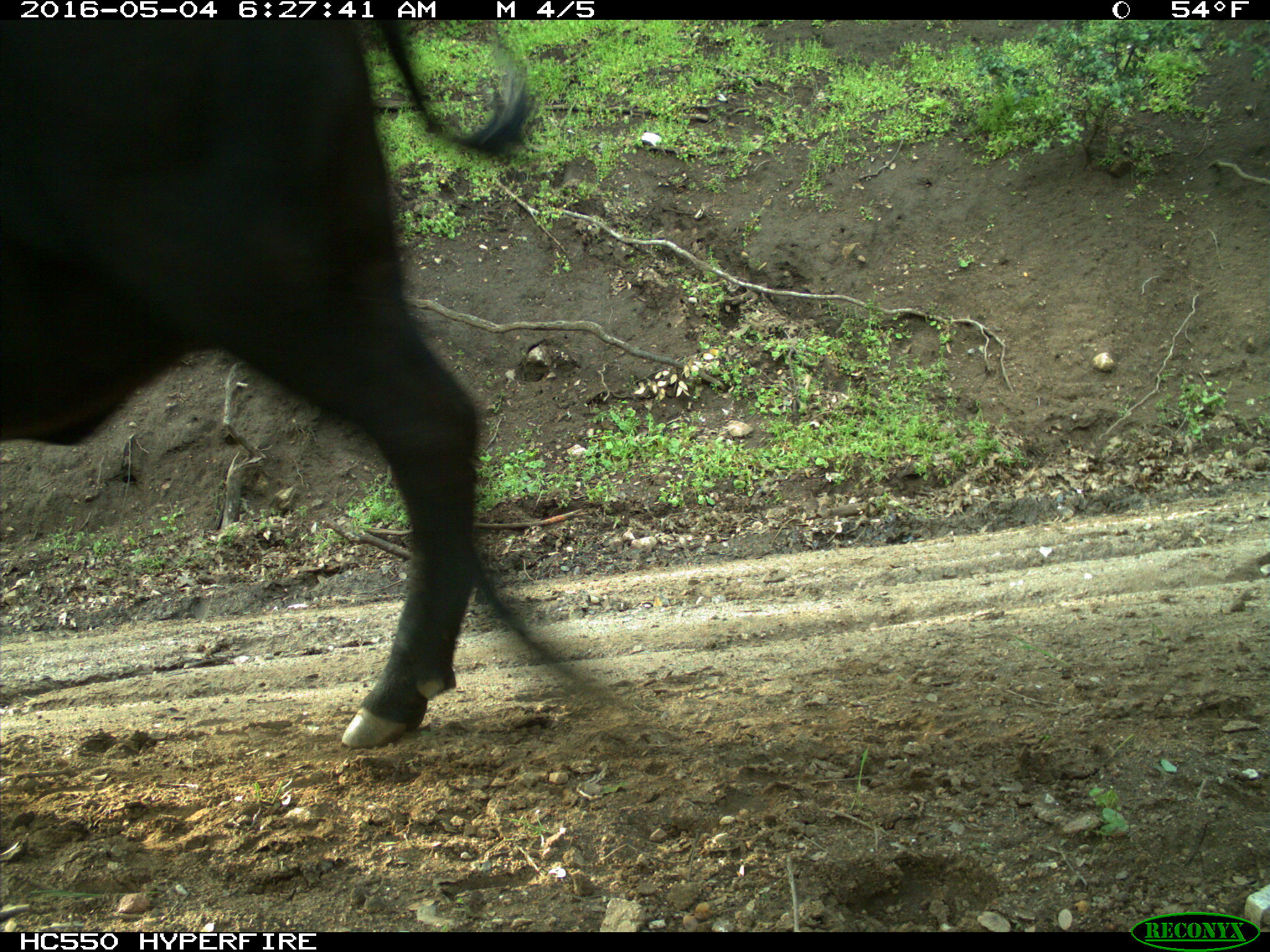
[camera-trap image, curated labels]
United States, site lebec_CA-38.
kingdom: Animalia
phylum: Chordata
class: Mammalia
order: Artiodactyla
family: Bovidae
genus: Bos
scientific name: Bos taurus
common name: domestic cow